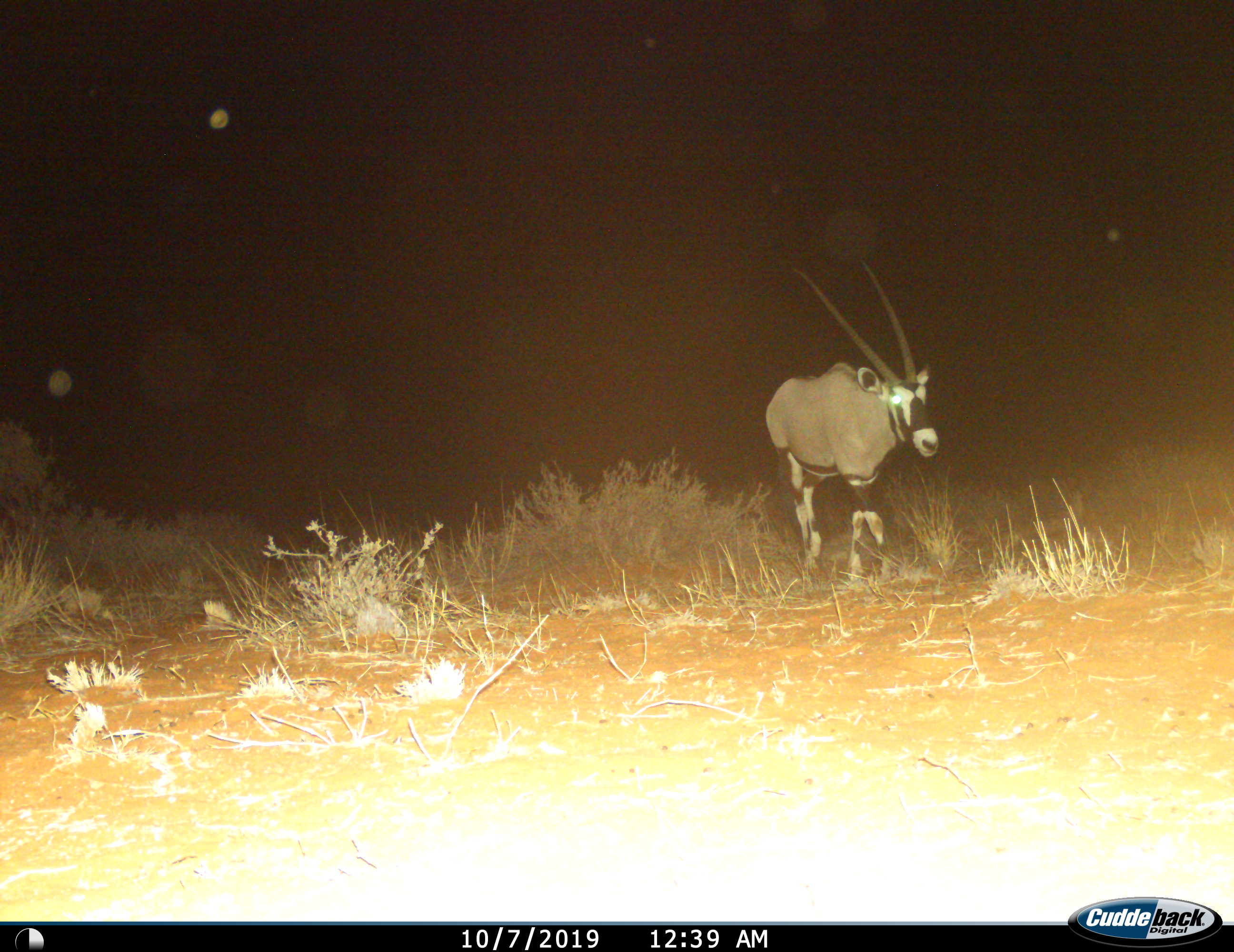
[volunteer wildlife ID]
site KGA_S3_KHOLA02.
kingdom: Animalia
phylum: Chordata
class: Mammalia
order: Artiodactyla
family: Bovidae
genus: Oryx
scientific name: Oryx gazella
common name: gemsbok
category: oryx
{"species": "oryx (gemsbok) (Oryx gazella)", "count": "1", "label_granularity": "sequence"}